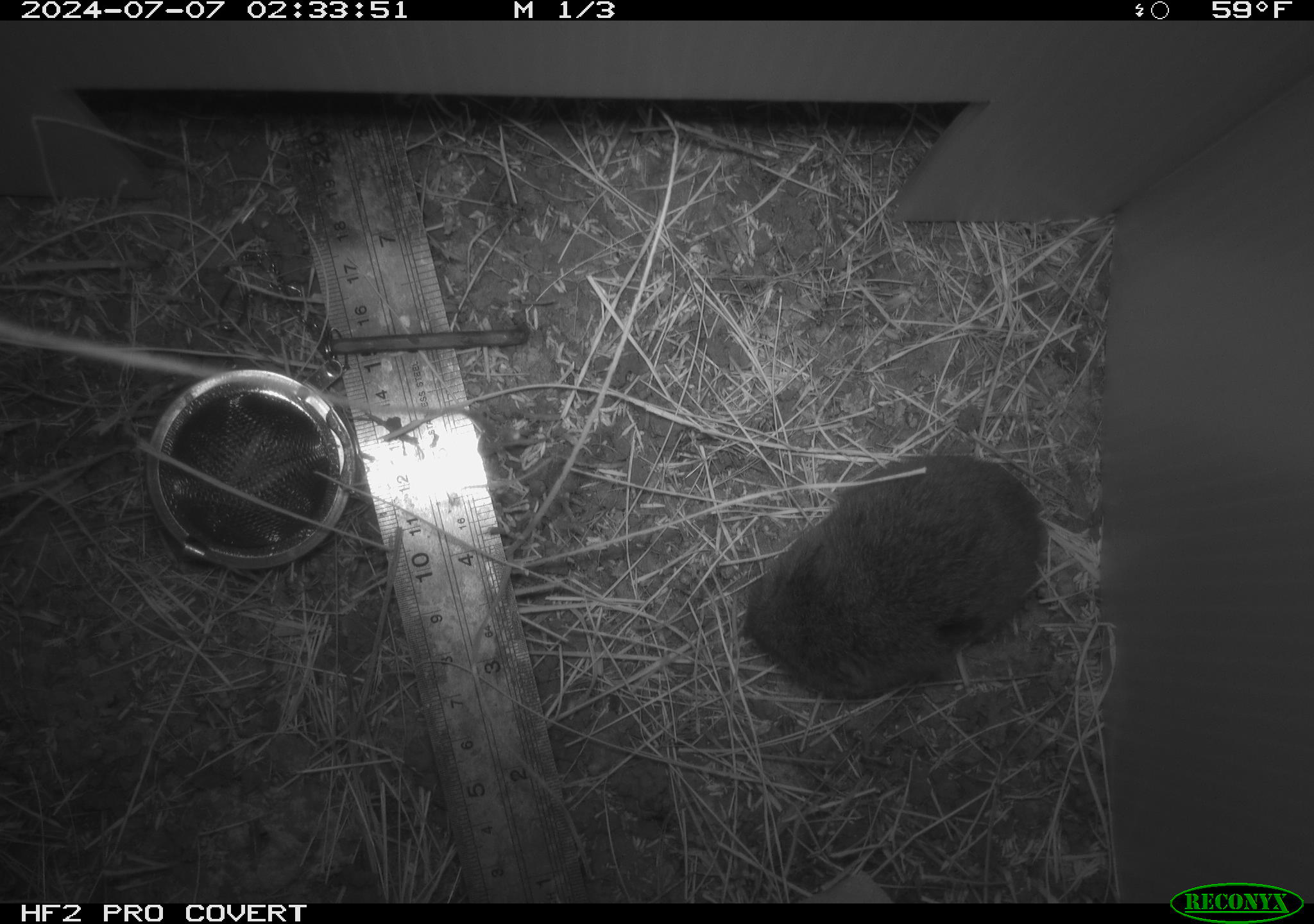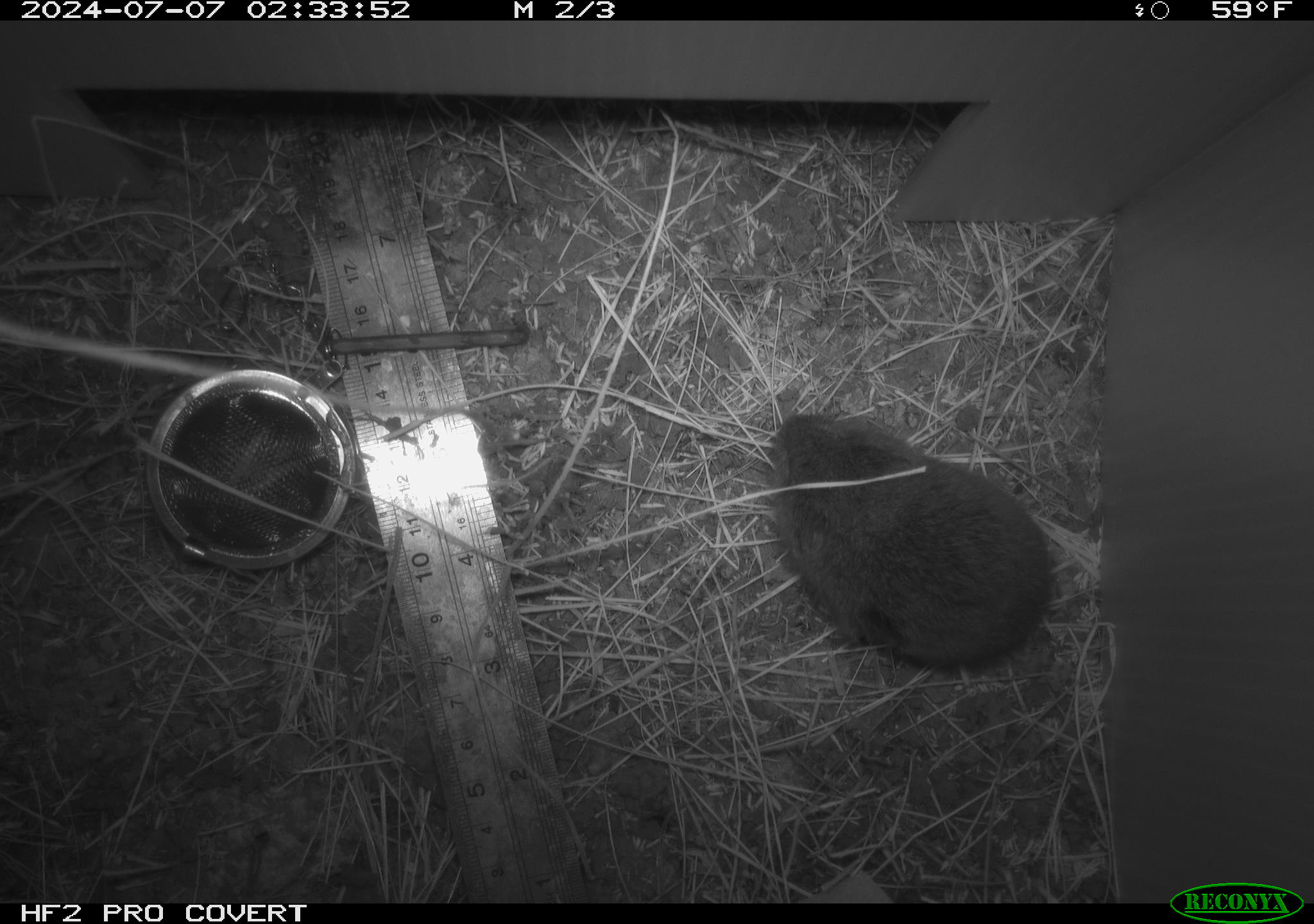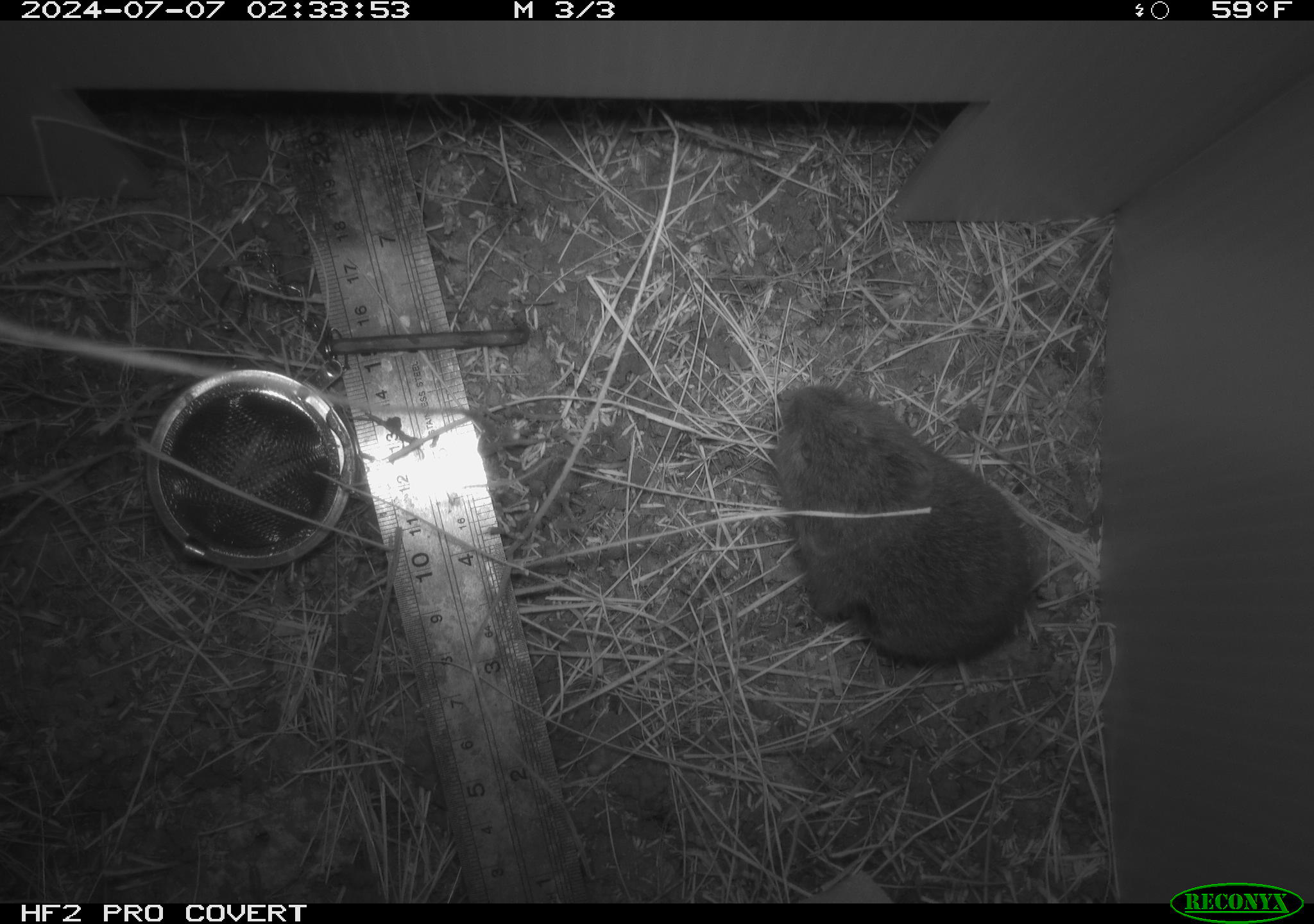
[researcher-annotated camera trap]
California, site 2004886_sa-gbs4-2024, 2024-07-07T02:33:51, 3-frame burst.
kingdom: Animalia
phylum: Chordata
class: Mammalia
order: Rodentia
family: Cricetidae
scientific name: Arvicolinae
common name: voles, lemmings, and muskrats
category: arvicolinae subfamily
Arvicolinae subfamily (voles, lemmings, and muskrats) (Arvicolinae).